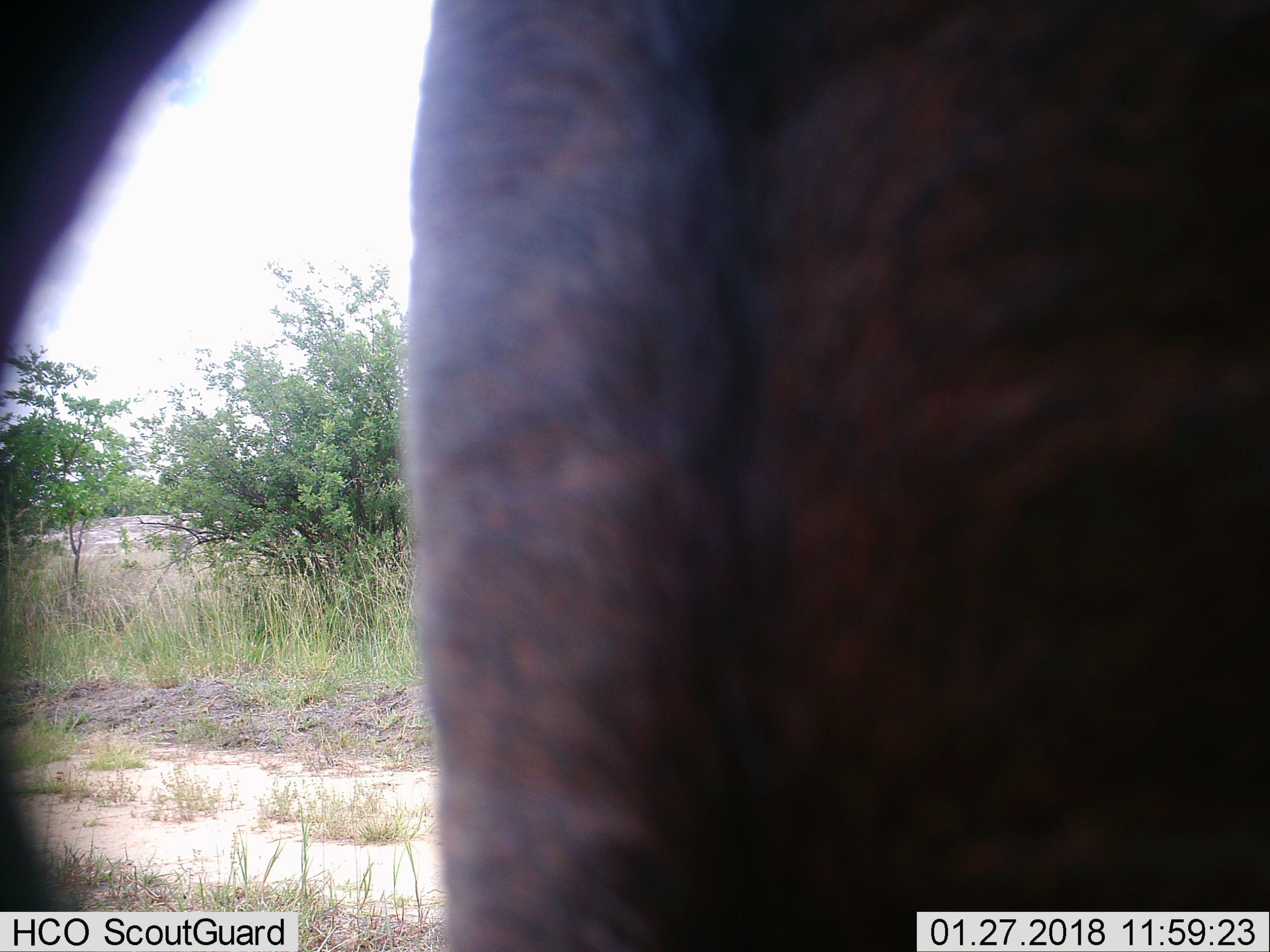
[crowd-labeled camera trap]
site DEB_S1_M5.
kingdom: Animalia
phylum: Chordata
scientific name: Vertebrata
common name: domestic animal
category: domesticanimal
Domesticanimal (domestic animal) (Vertebrata), count 1. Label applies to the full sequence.